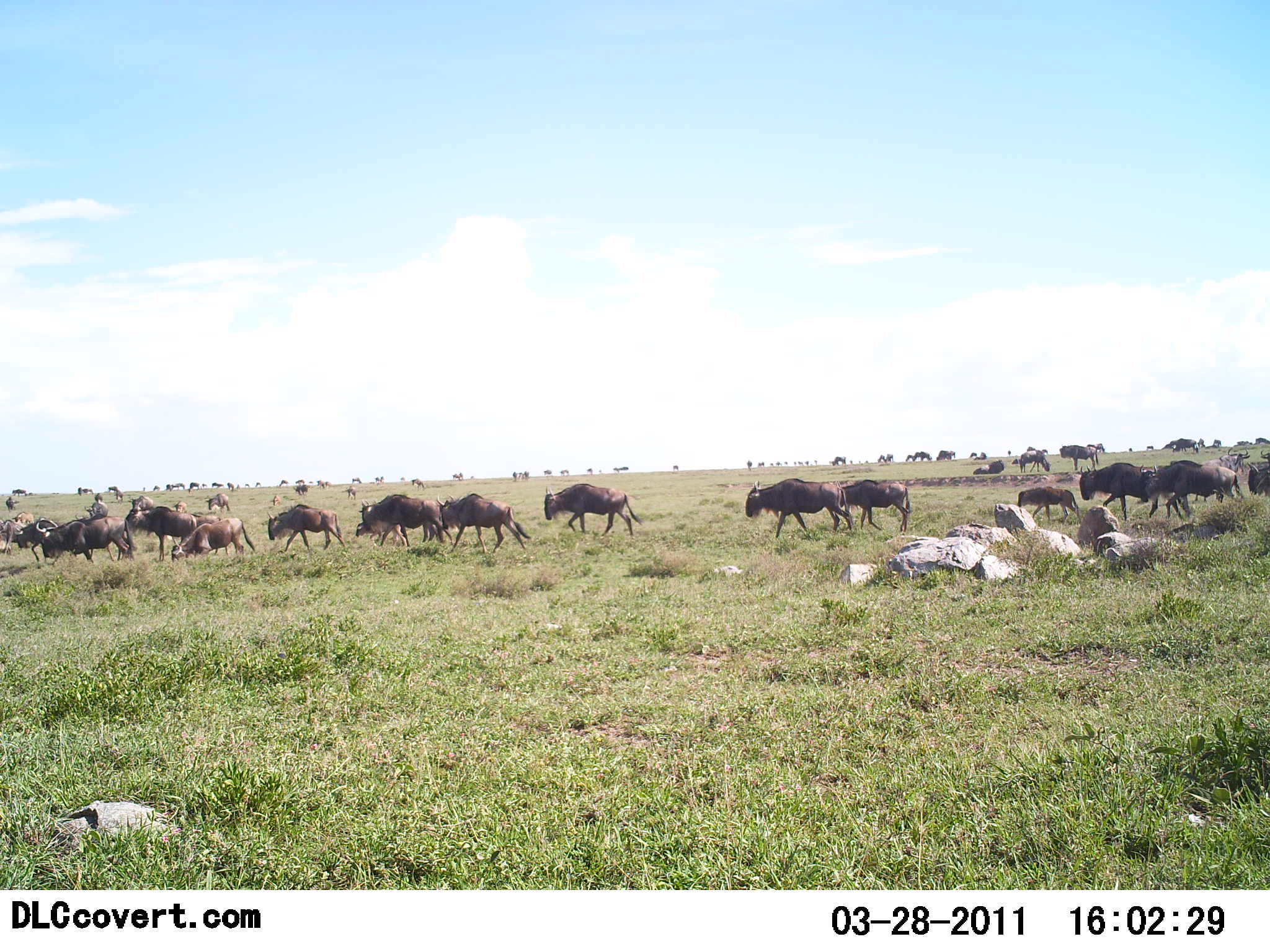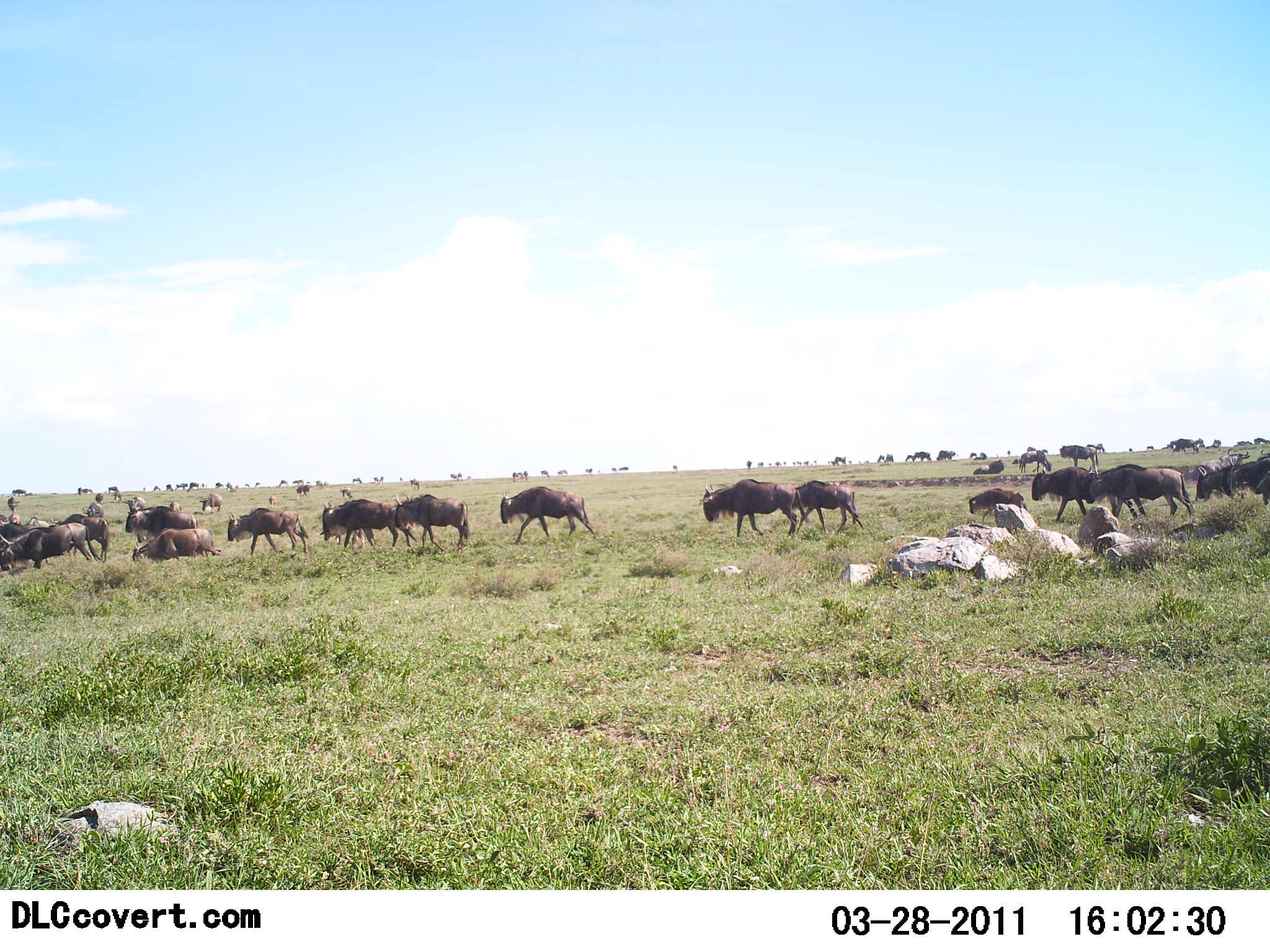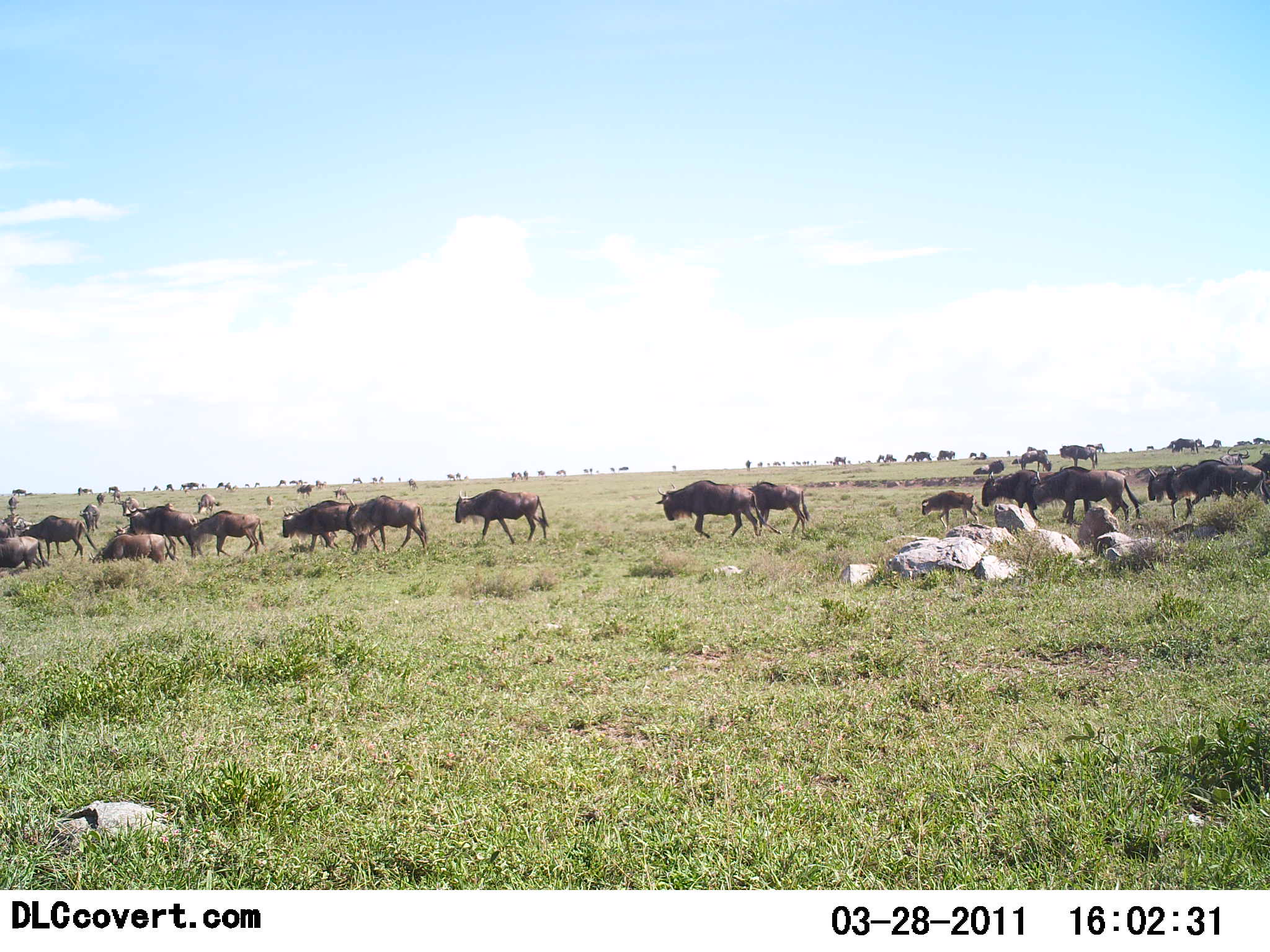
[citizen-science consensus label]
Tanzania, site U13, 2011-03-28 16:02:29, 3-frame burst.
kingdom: Animalia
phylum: Chordata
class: Mammalia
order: Artiodactyla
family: Bovidae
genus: Connochaetes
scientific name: Connochaetes taurinus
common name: blue wildebeest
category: wildebeest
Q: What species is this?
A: Wildebeest (blue wildebeest) (Connochaetes taurinus).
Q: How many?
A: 51+.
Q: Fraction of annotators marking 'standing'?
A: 9%.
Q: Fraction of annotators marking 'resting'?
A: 9%.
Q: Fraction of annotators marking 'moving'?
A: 100%.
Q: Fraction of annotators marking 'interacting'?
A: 9%.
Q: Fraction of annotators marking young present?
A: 55%.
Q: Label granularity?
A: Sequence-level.